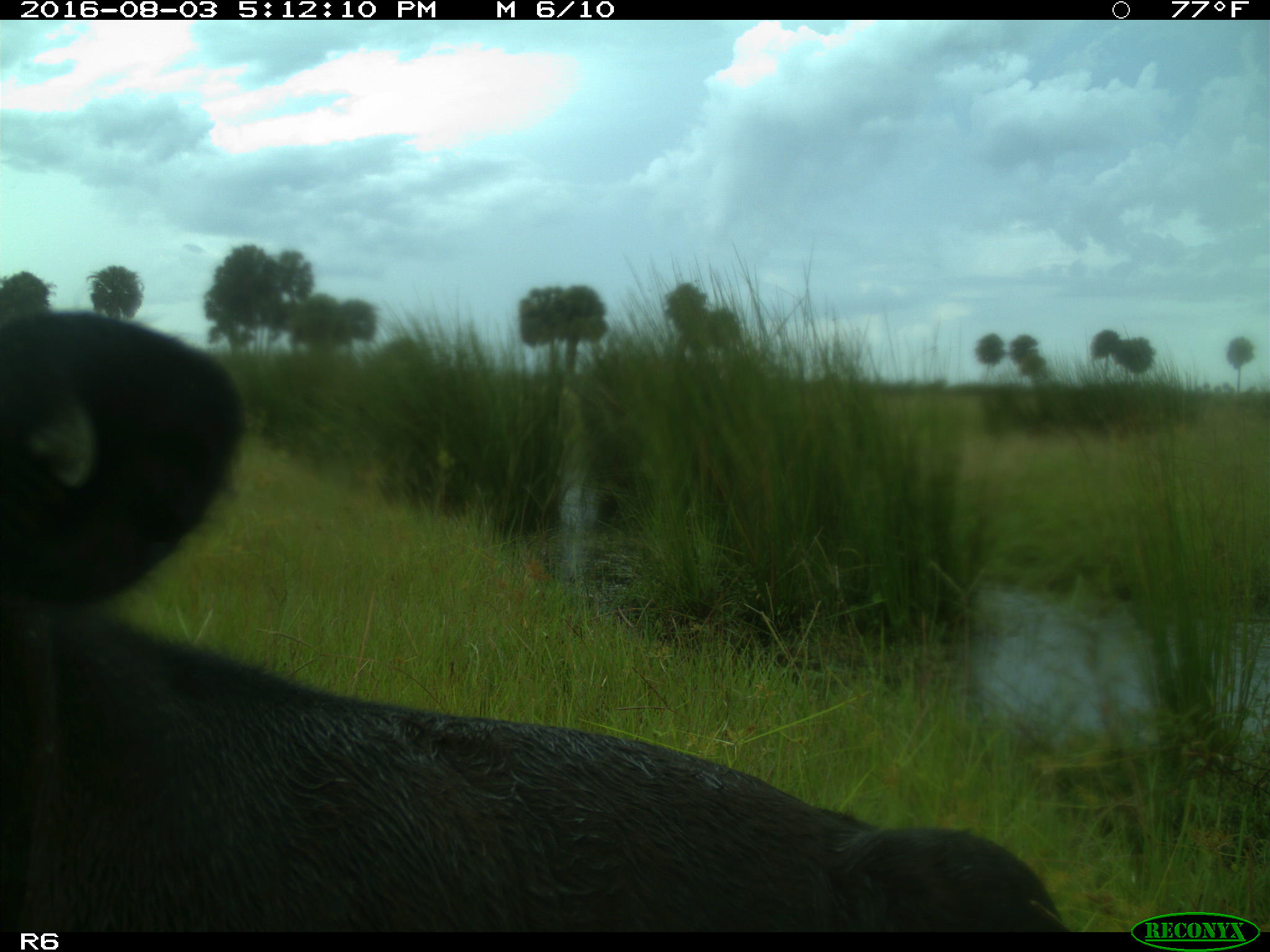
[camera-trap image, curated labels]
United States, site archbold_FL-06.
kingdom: Animalia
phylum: Chordata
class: Mammalia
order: Artiodactyla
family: Bovidae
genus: Bos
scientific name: Bos taurus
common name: domestic cow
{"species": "Bos taurus (domestic cow)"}